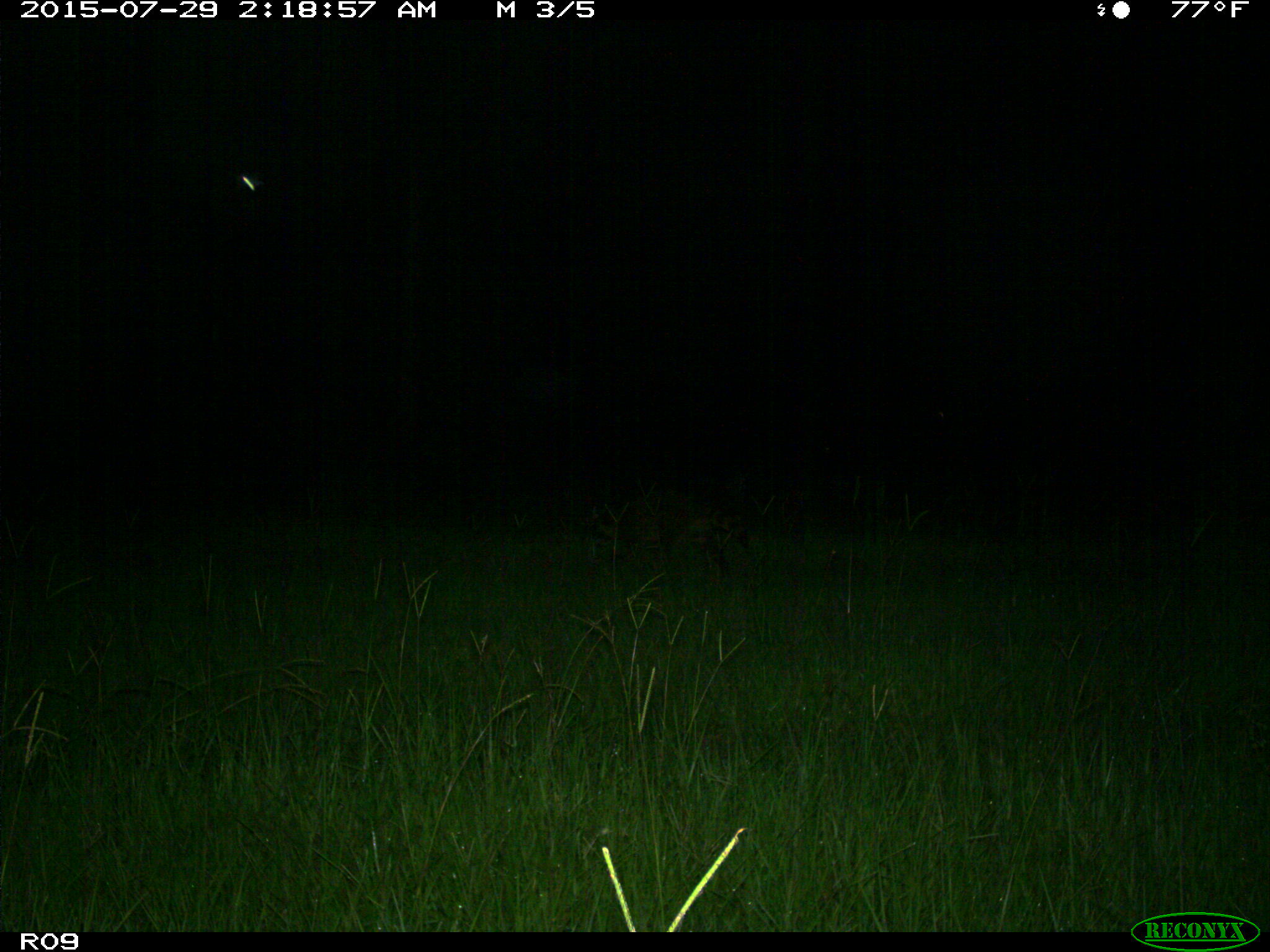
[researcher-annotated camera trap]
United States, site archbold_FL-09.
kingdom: Animalia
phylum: Chordata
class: Mammalia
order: Carnivora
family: Procyonidae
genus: Procyon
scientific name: Procyon lotor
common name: common raccoon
Procyon lotor (common raccoon).